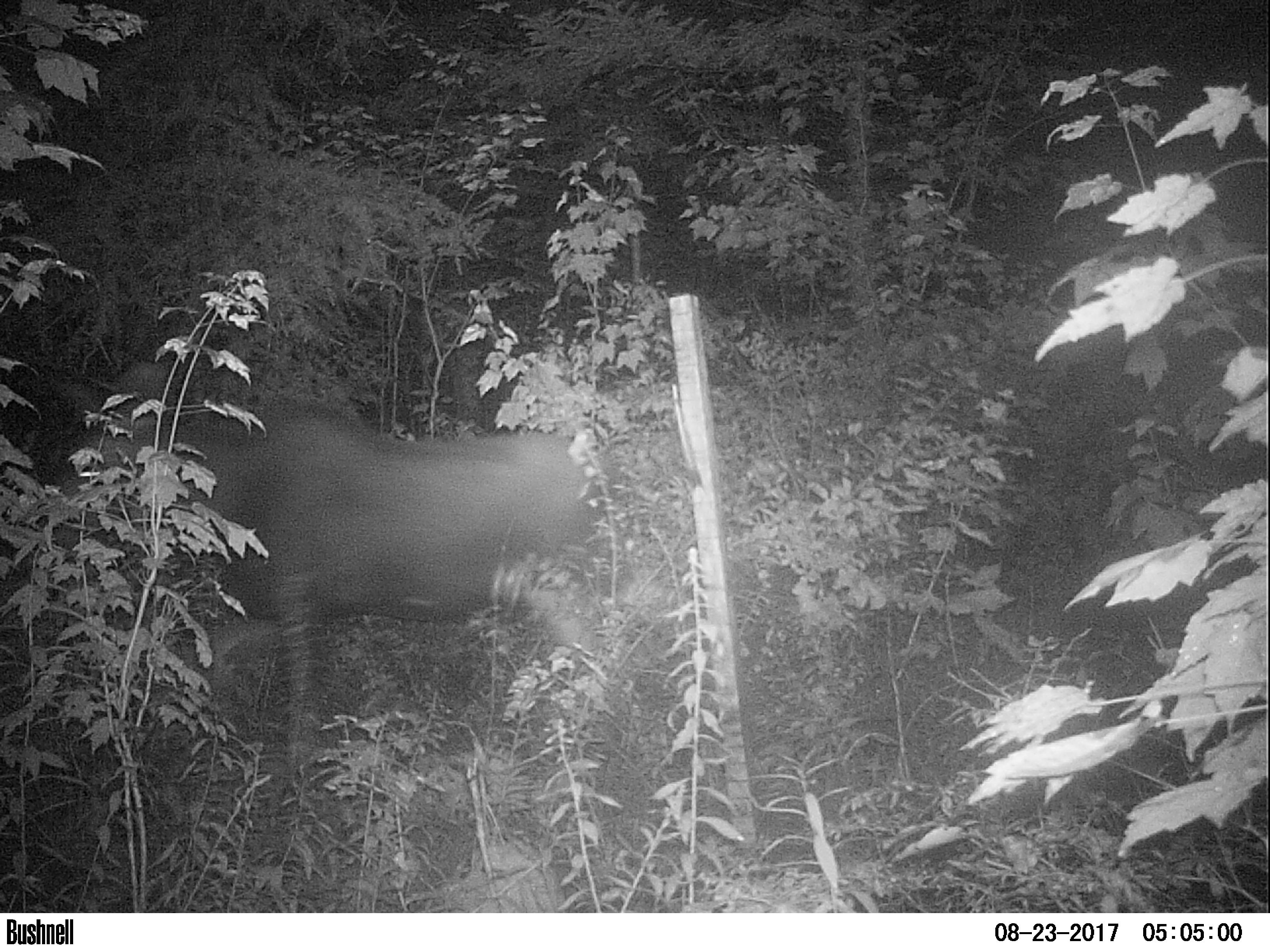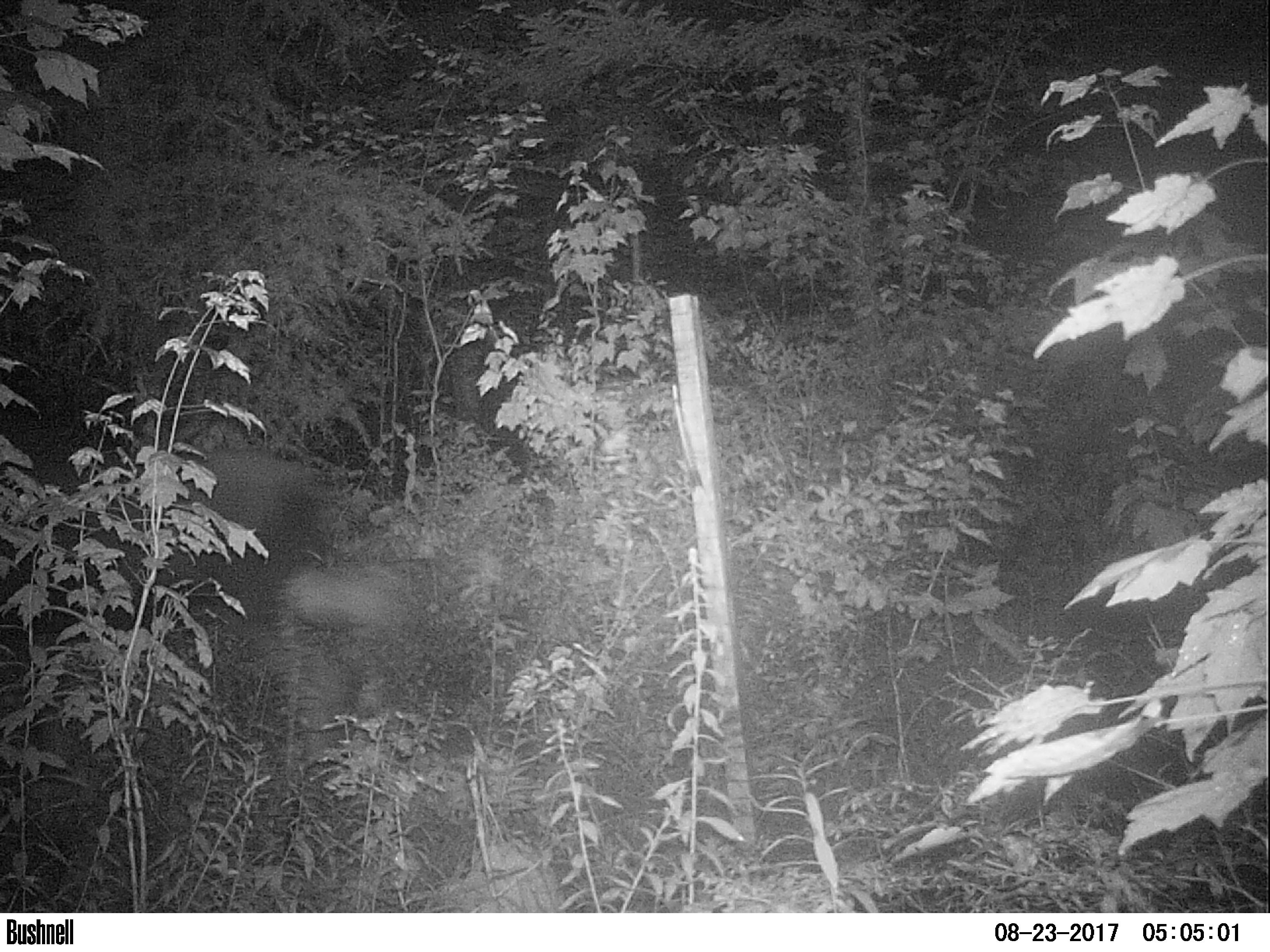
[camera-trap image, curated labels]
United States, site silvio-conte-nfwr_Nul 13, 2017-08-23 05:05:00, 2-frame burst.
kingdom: Animalia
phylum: Chordata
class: Mammalia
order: Artiodactyla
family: Cervidae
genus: Alces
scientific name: Alces alces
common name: moose